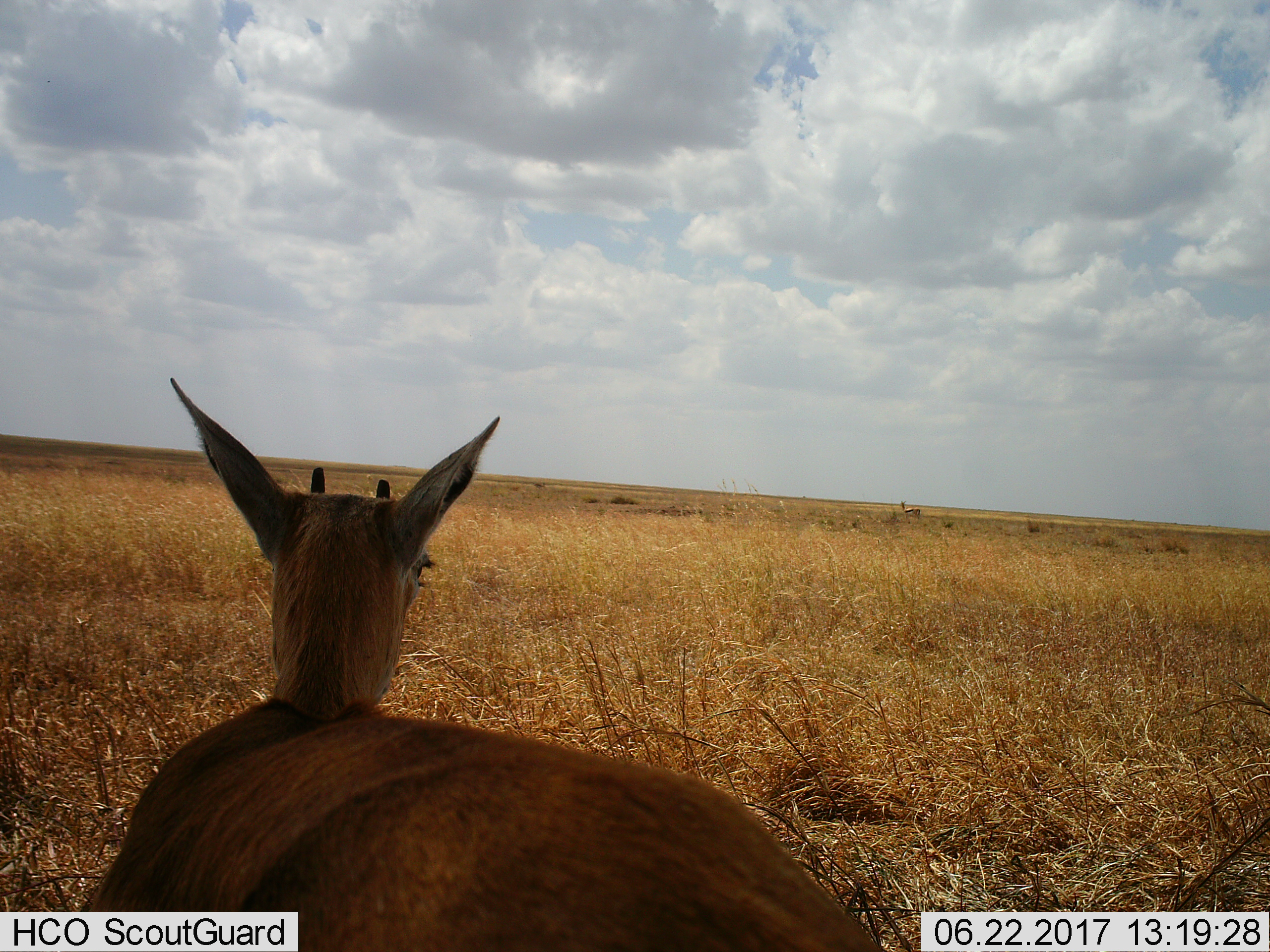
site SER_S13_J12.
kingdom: Animalia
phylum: Chordata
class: Mammalia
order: Artiodactyla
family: Bovidae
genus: Eudorcas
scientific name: Eudorcas thomsonii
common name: thomson's gazelle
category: gazellethomsons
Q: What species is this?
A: Gazellethomsons (thomson's gazelle) (Eudorcas thomsonii).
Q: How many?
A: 2.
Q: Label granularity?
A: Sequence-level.